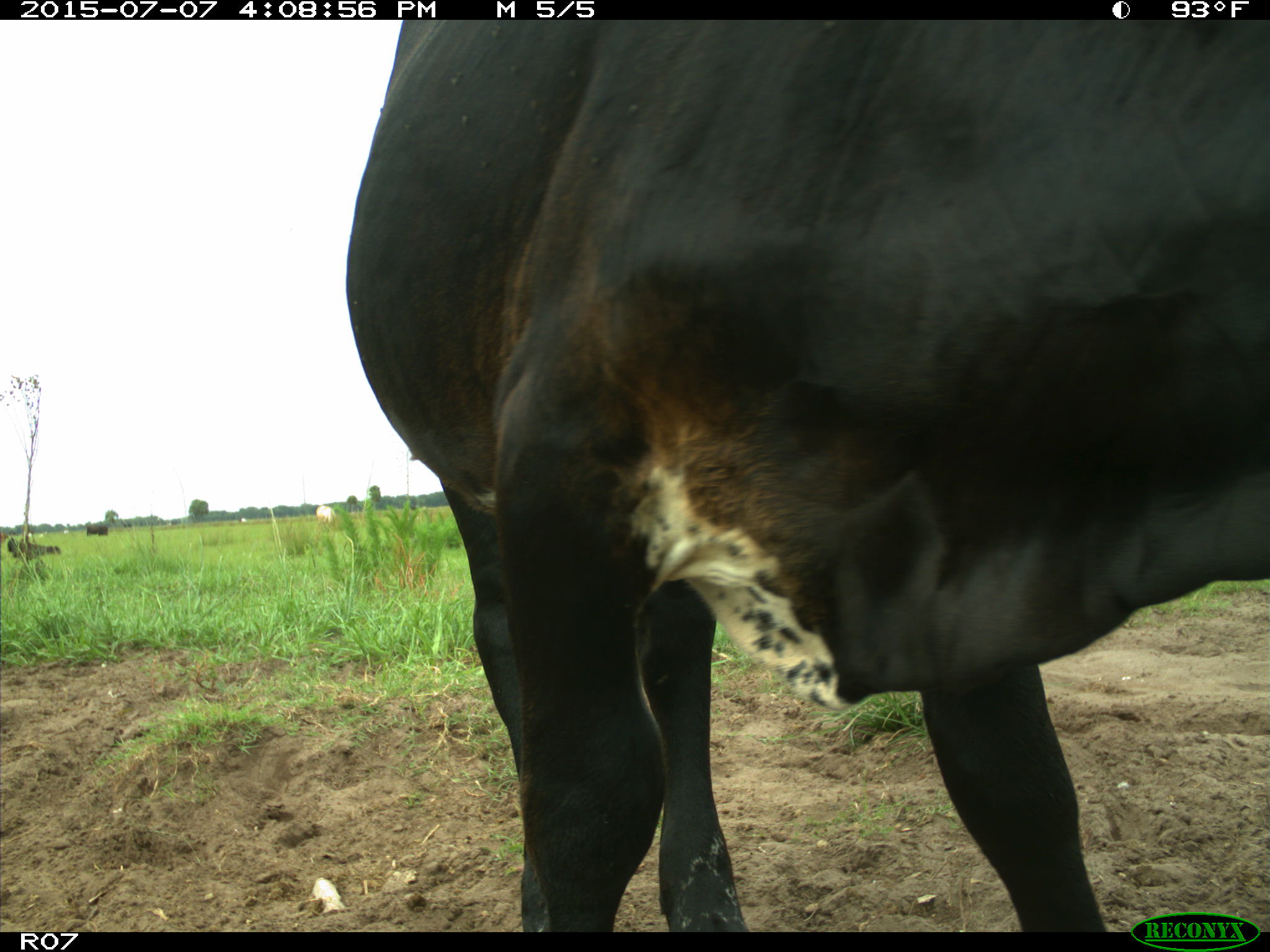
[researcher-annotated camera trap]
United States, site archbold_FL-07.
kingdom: Animalia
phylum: Chordata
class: Mammalia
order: Artiodactyla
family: Bovidae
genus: Bos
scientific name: Bos taurus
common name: domestic cow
Bos taurus (domestic cow).